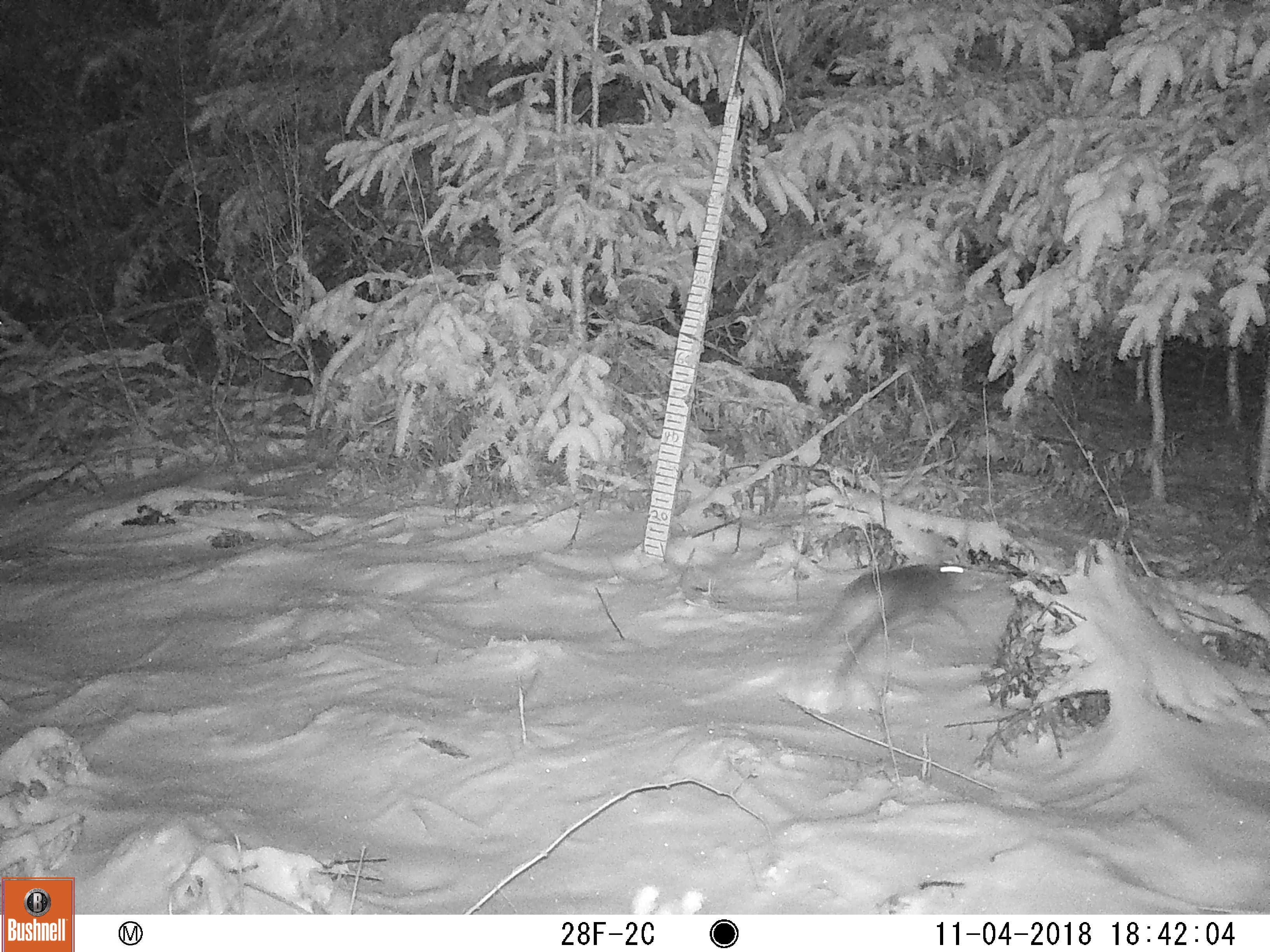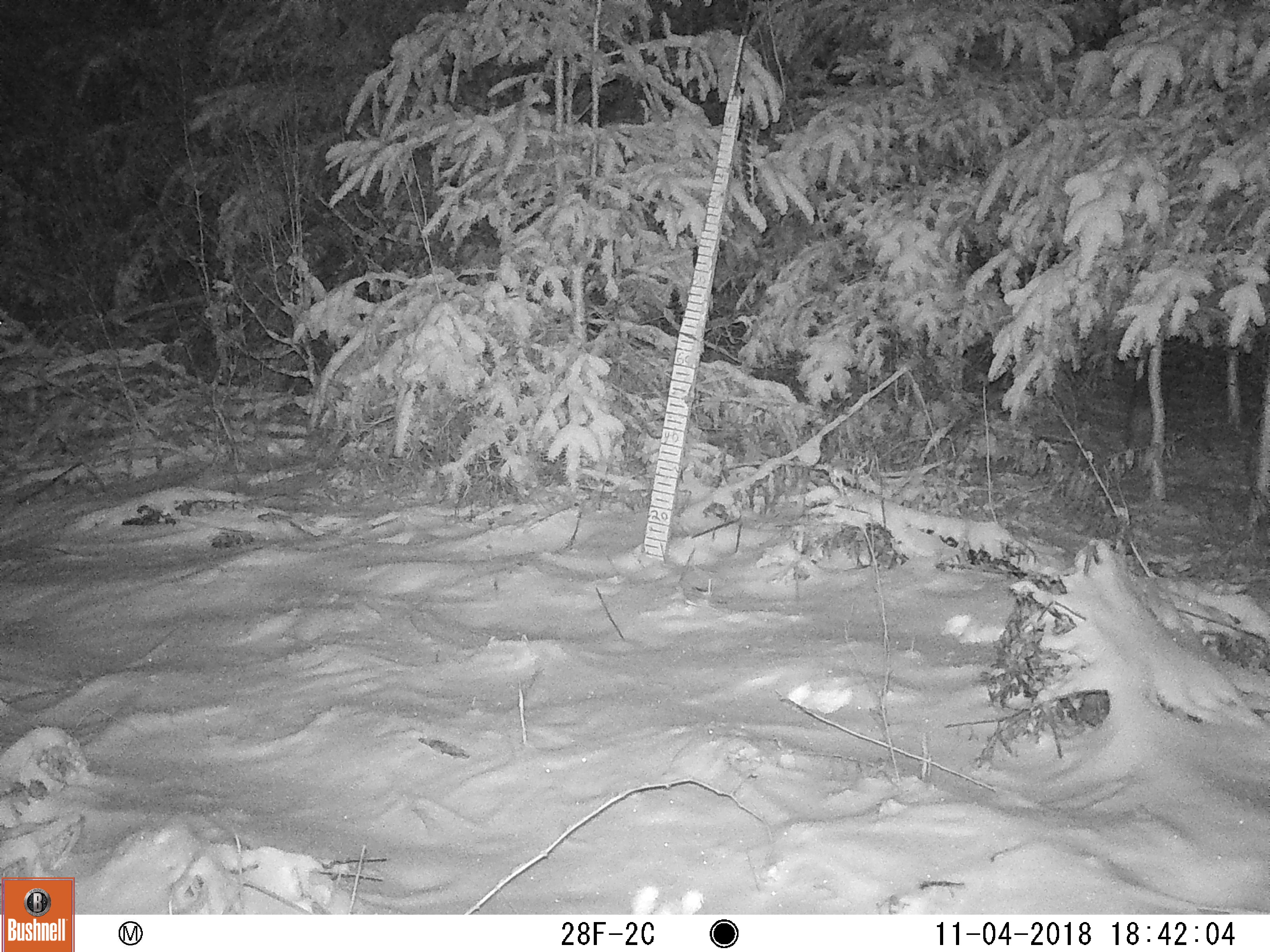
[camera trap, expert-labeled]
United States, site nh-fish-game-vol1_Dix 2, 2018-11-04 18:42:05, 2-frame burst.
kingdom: Animalia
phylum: Chordata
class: Mammalia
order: Lagomorpha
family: Leporidae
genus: Lepus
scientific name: Lepus americanus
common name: snowshoe hare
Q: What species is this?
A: Snowshoe hare (Lepus americanus).